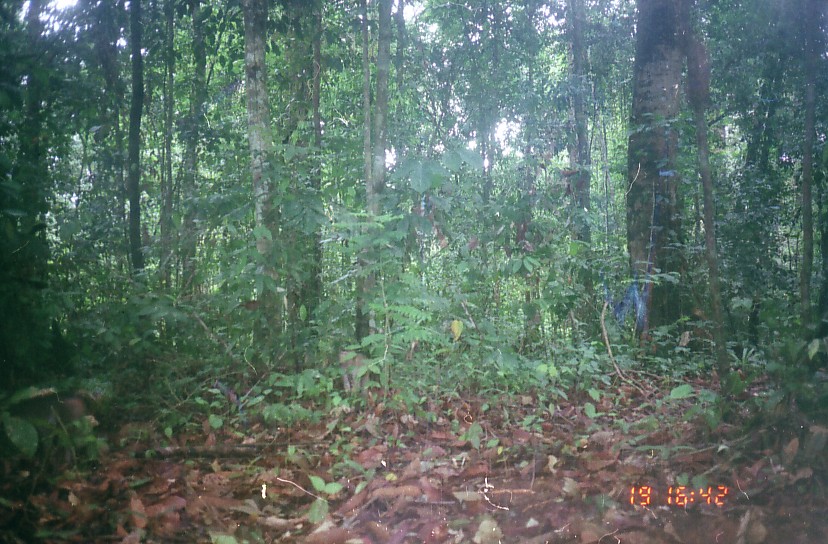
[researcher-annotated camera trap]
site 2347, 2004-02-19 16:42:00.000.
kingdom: Animalia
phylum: Chordata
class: Mammalia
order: Primates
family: Cercopithecidae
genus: Macaca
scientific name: Macaca nemestrina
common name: southern pig-tailed macaque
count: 2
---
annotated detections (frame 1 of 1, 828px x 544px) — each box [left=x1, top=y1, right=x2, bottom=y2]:
macaca nemestrina: [left=339, top=351, right=371, bottom=397]